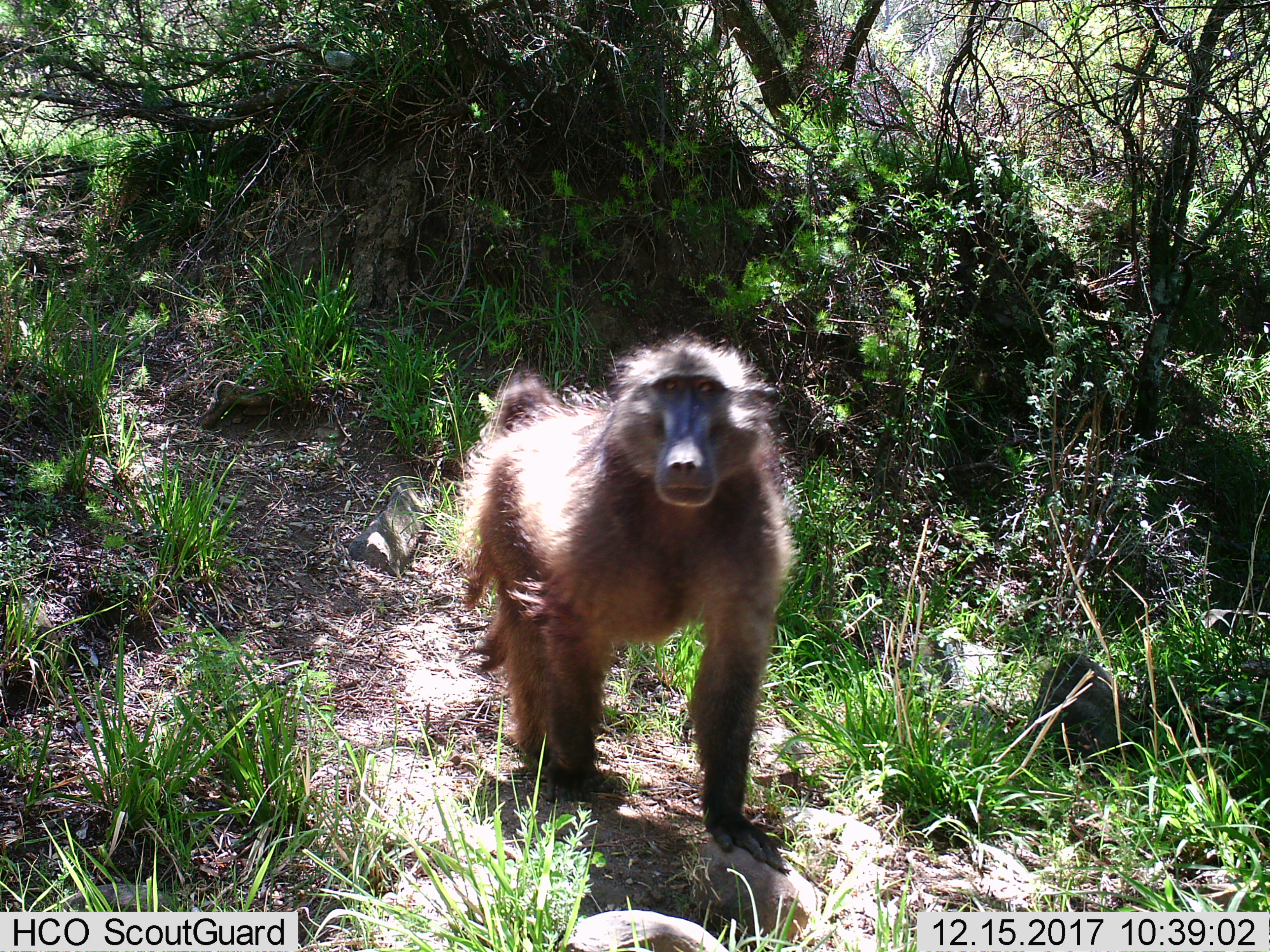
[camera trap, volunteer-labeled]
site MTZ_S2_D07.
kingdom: Animalia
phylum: Chordata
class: Mammalia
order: Primates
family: Cercopithecidae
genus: Papio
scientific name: Papio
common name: baboon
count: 1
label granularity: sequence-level